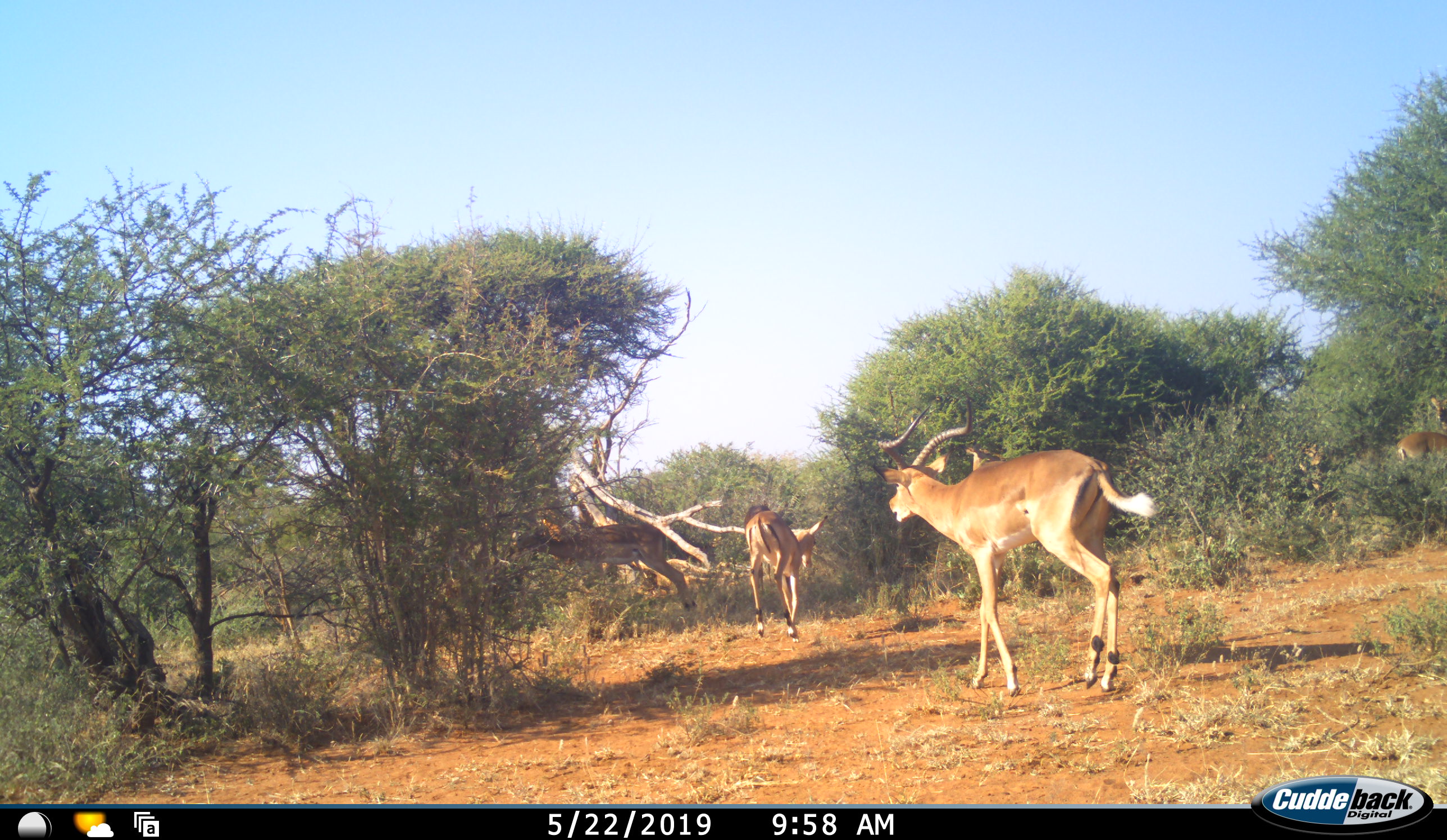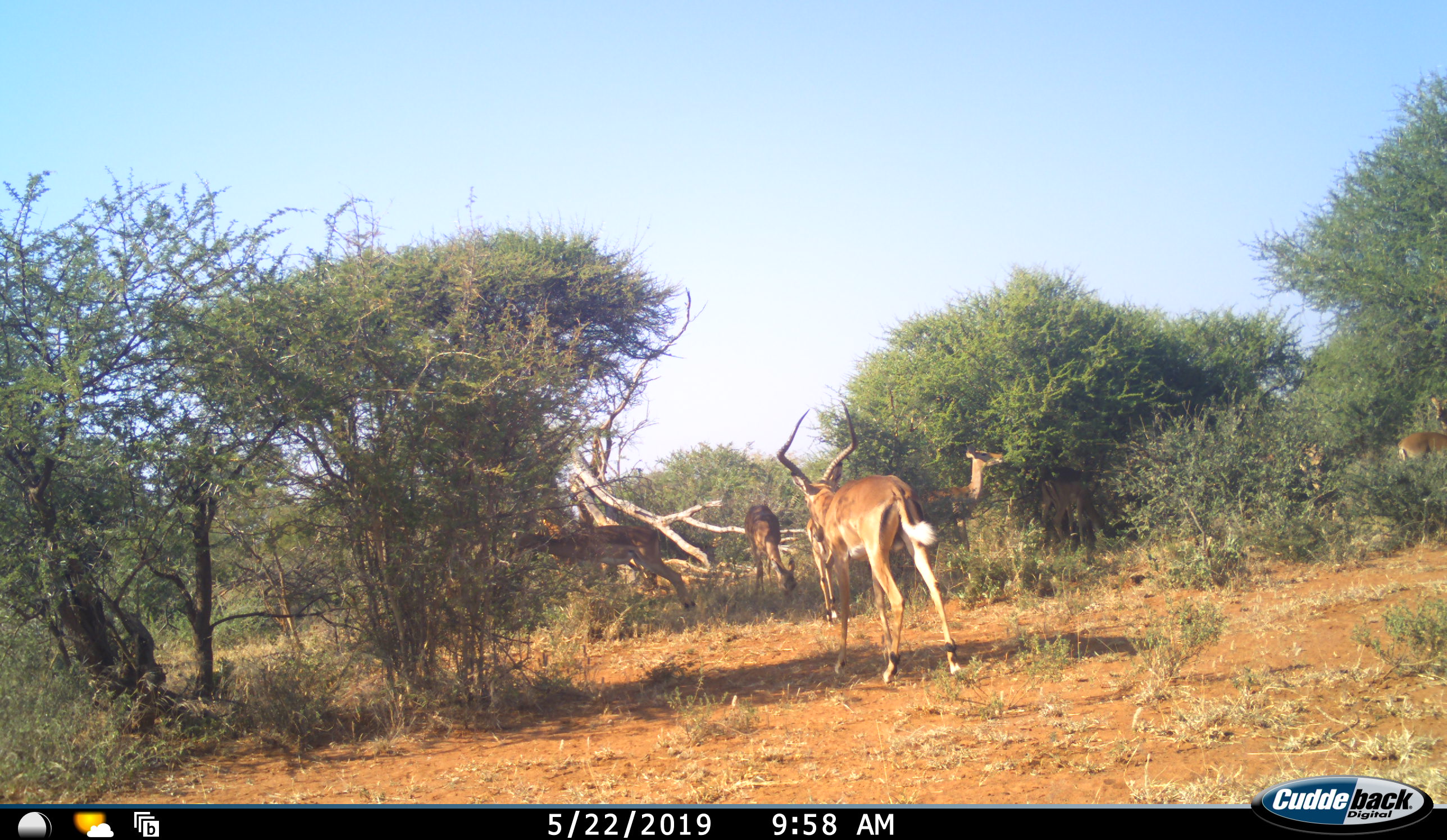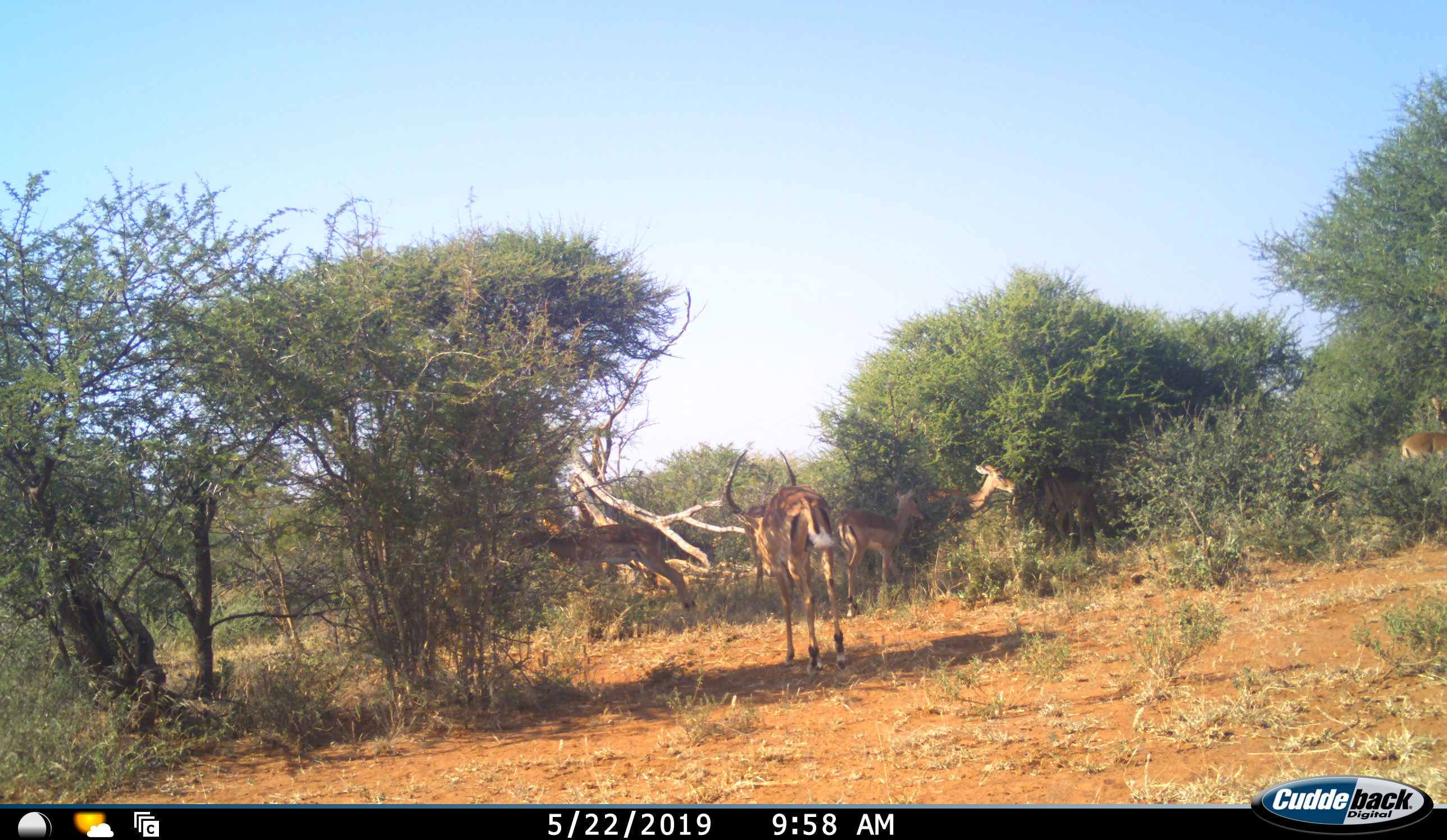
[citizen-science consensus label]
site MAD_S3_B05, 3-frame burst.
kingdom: Animalia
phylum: Chordata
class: Mammalia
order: Artiodactyla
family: Bovidae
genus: Aepyceros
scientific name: Aepyceros melampus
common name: impala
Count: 6.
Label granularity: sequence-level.